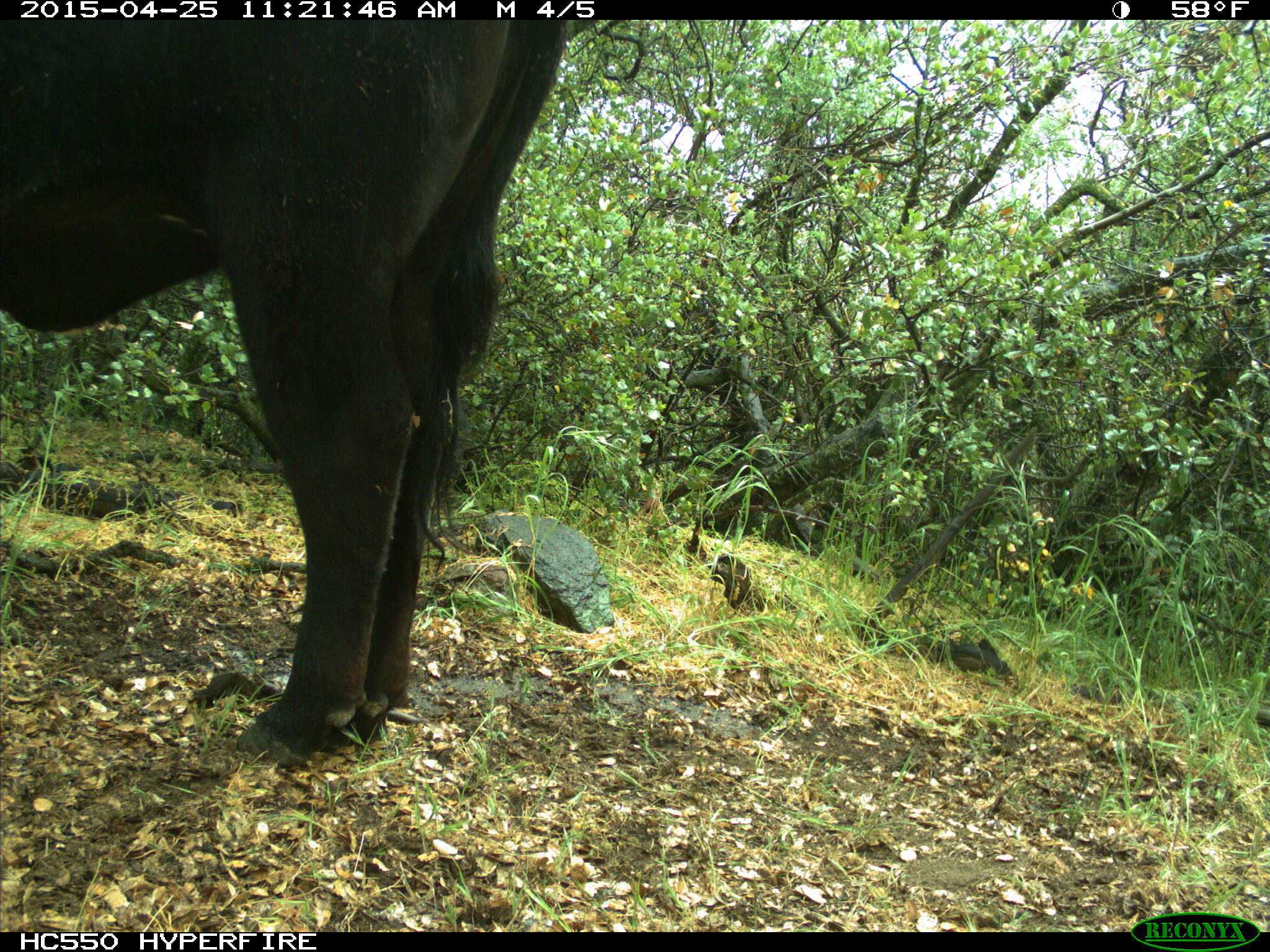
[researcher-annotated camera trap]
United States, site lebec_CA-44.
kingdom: Animalia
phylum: Chordata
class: Mammalia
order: Artiodactyla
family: Suidae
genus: Sus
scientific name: Sus scrofa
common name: wild boar